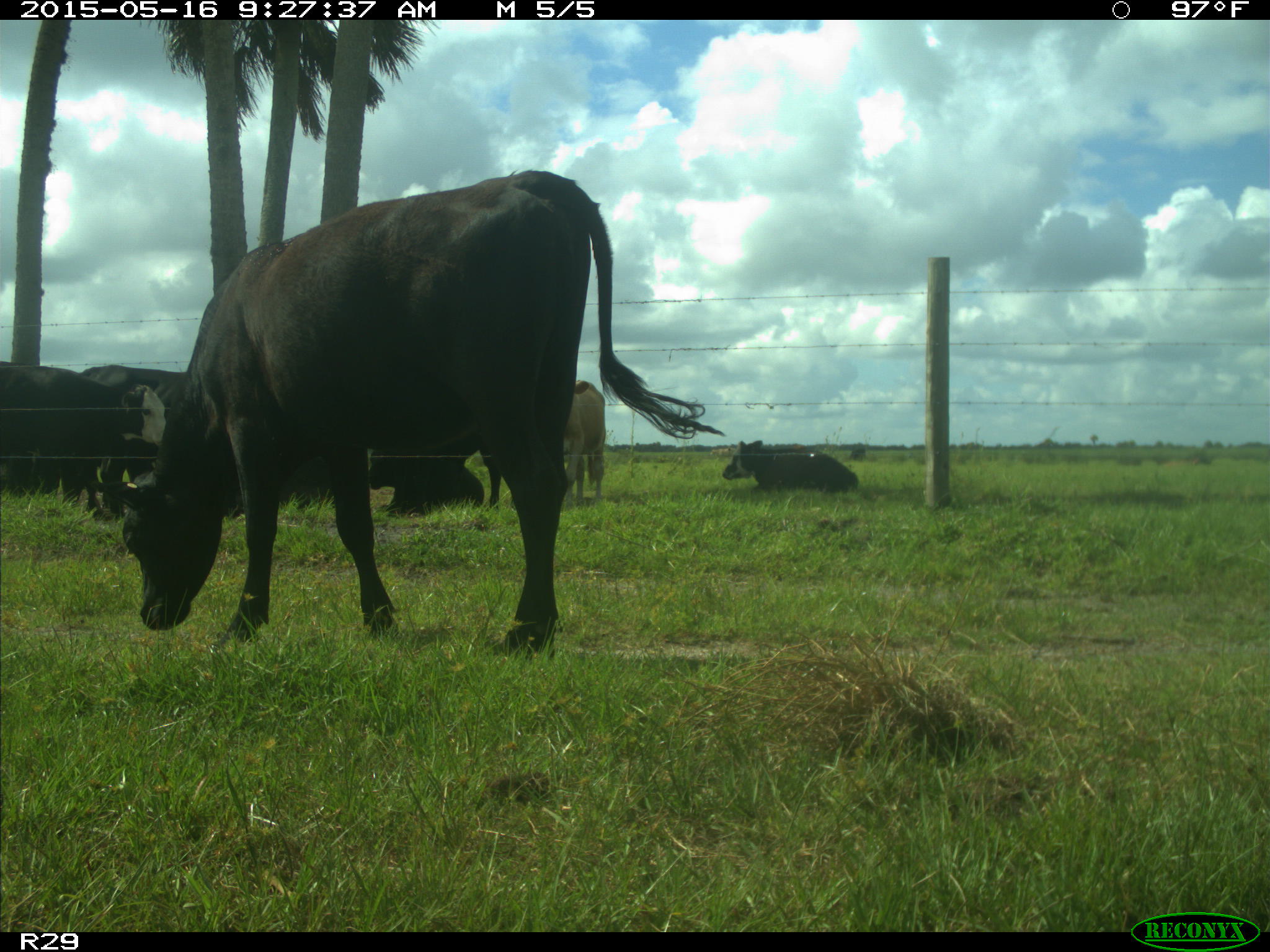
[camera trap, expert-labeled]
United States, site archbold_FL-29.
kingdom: Animalia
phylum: Chordata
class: Mammalia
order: Artiodactyla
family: Bovidae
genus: Bos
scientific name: Bos taurus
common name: domestic cow